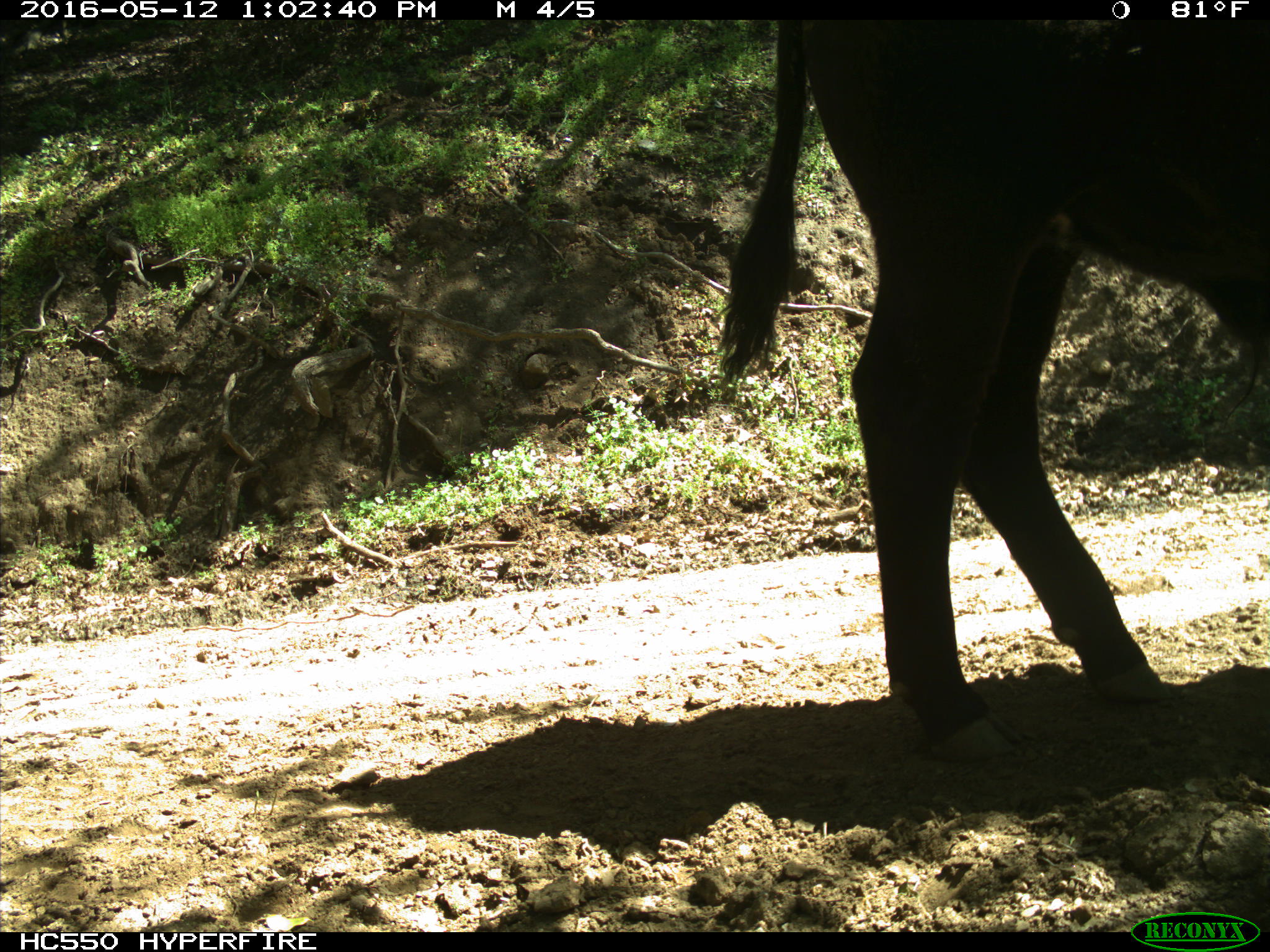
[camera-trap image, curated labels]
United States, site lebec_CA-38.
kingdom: Animalia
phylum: Chordata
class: Mammalia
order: Artiodactyla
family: Bovidae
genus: Bos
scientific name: Bos taurus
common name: domestic cow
Bos taurus (domestic cow).